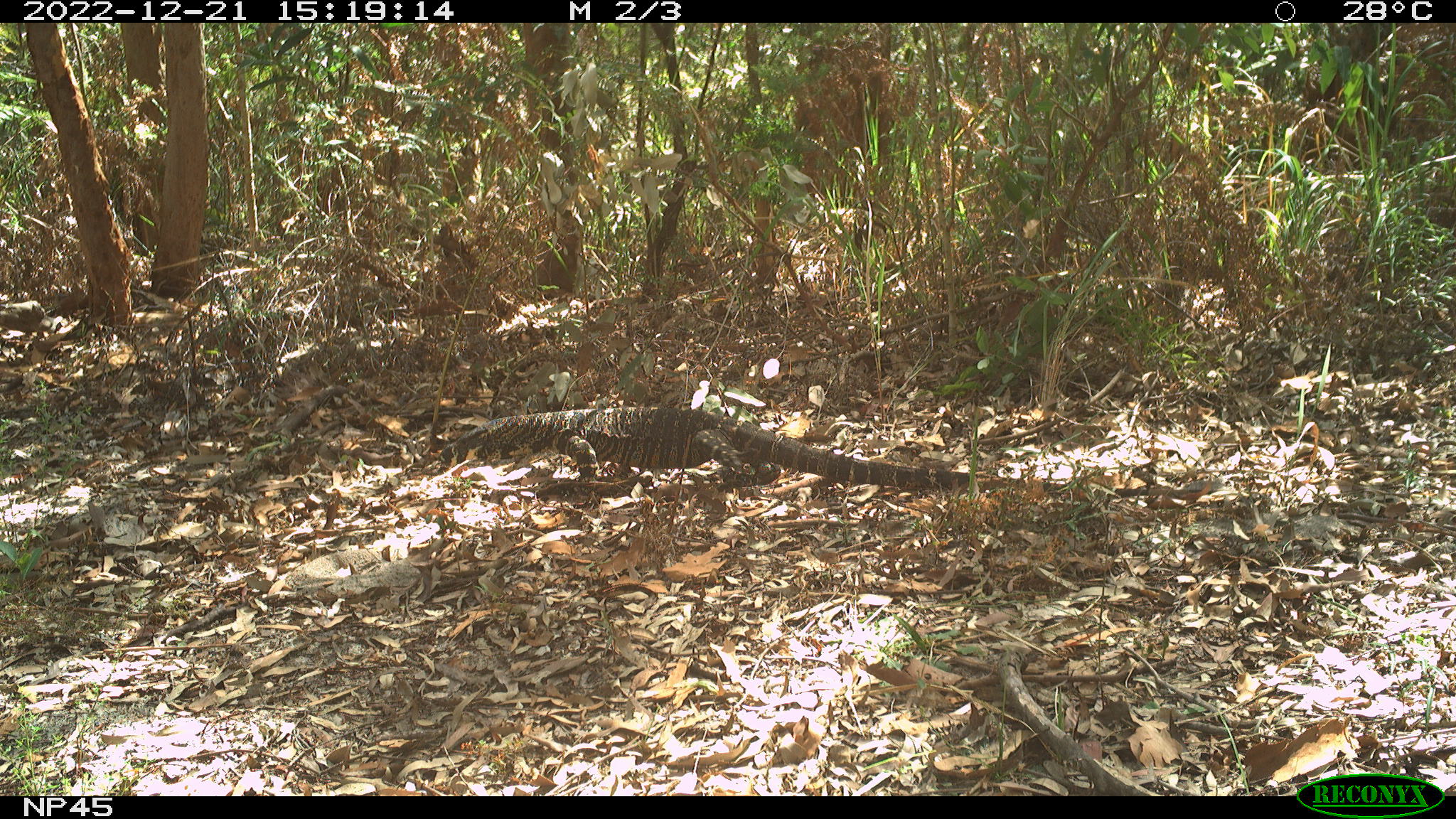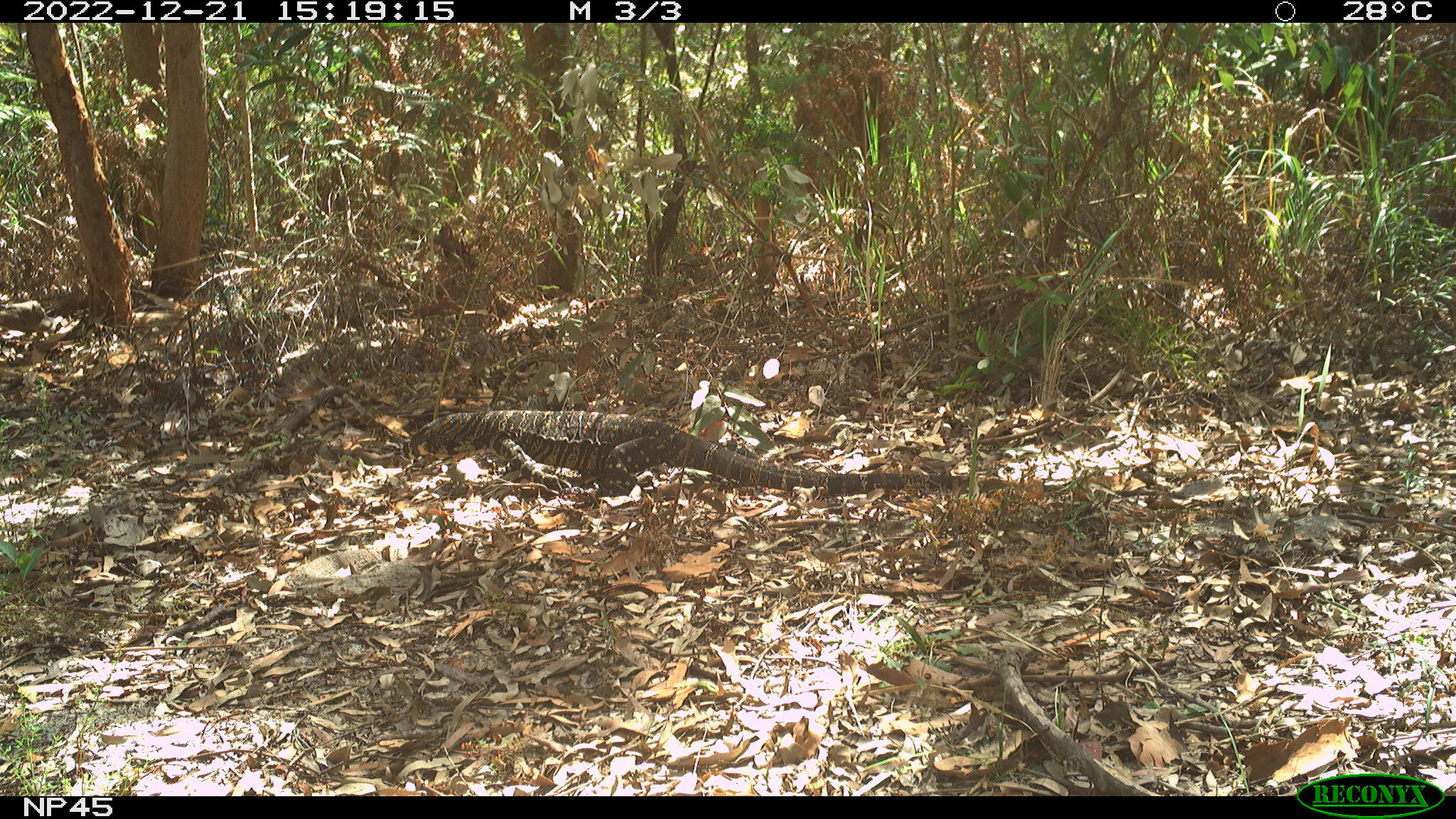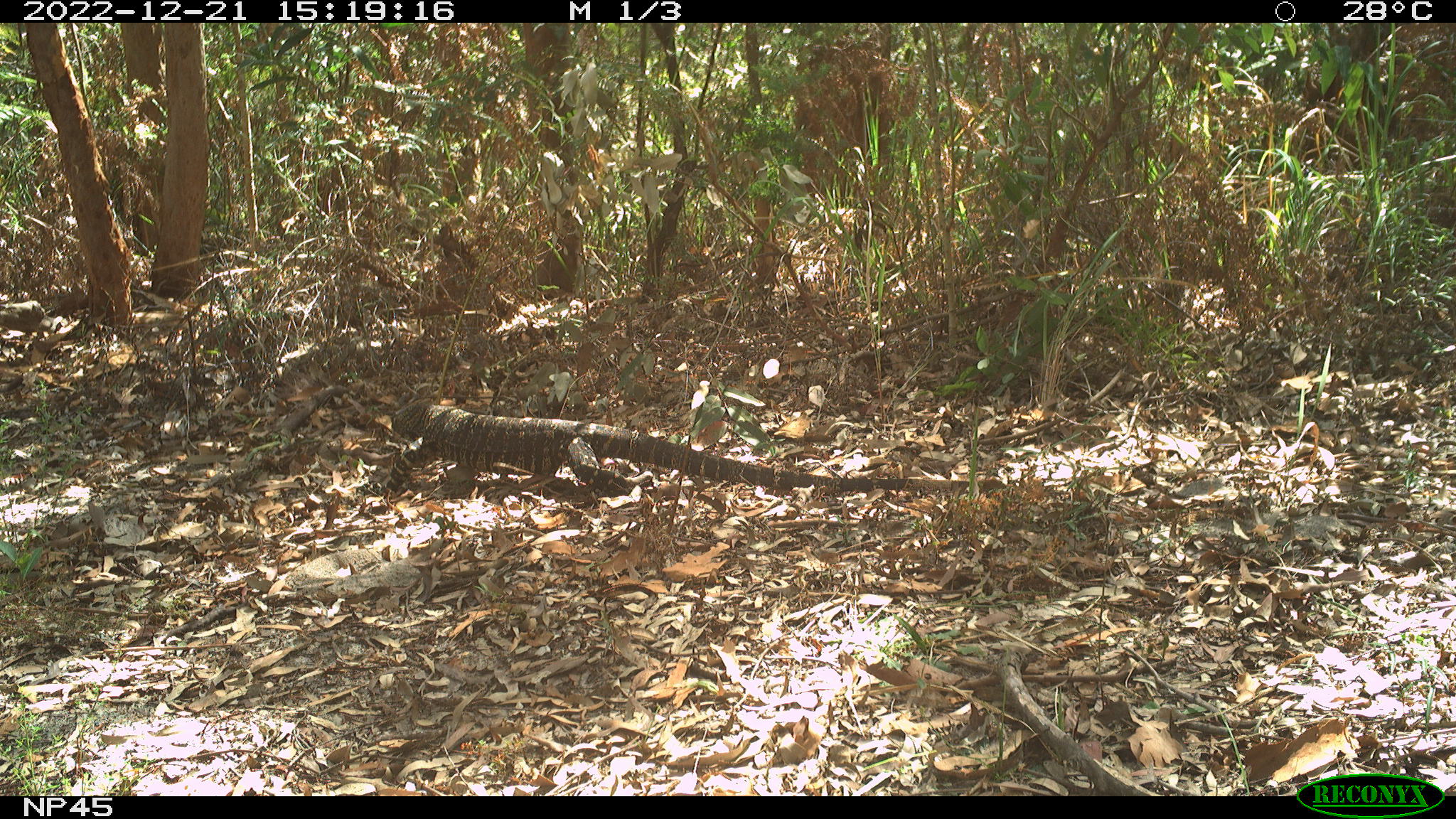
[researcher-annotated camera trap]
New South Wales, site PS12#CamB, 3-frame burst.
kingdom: Animalia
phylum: Chordata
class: Reptilia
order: Squamata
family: Varanidae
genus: Varanus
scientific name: Varanus varius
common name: lace monitor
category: goanna